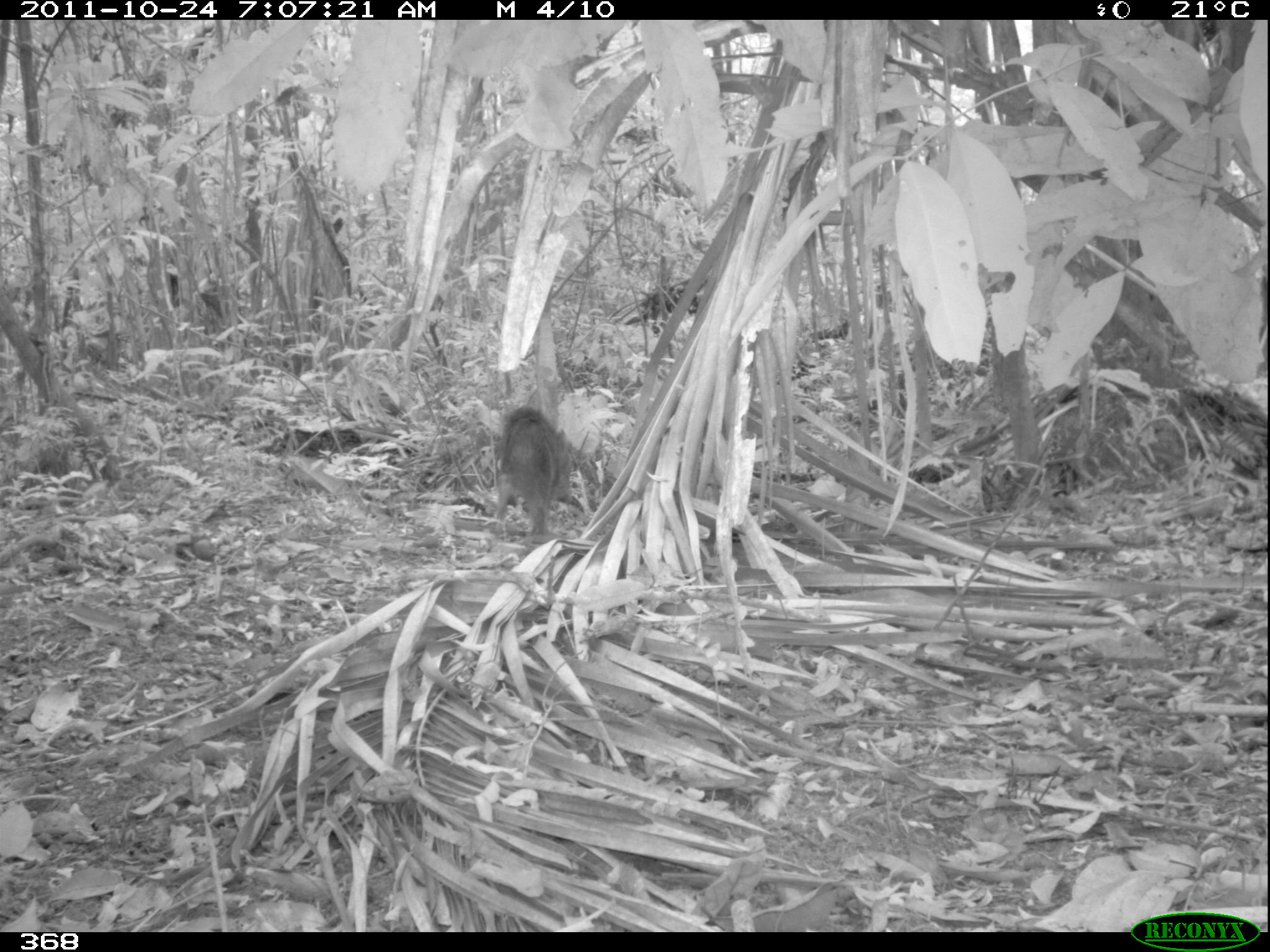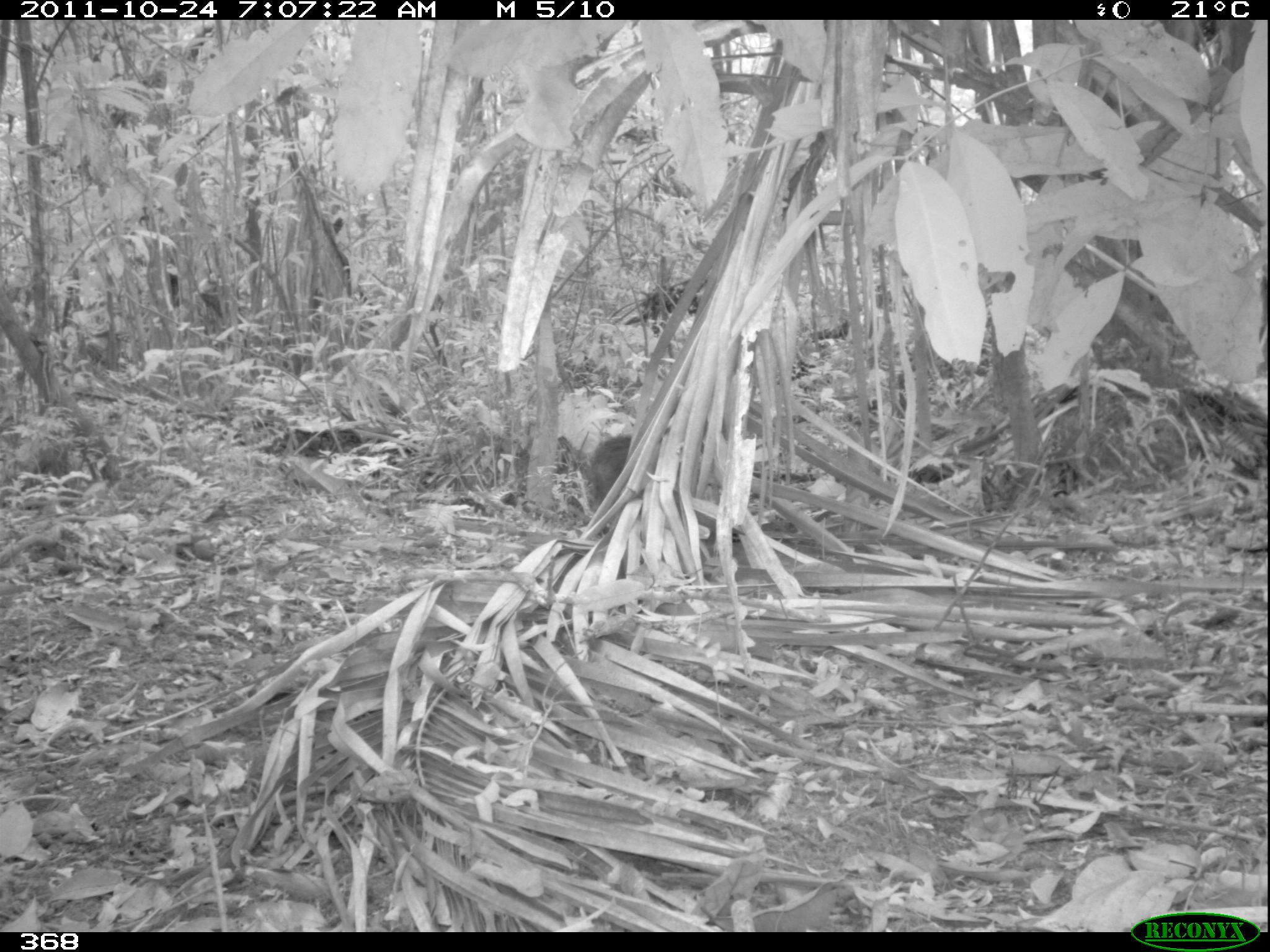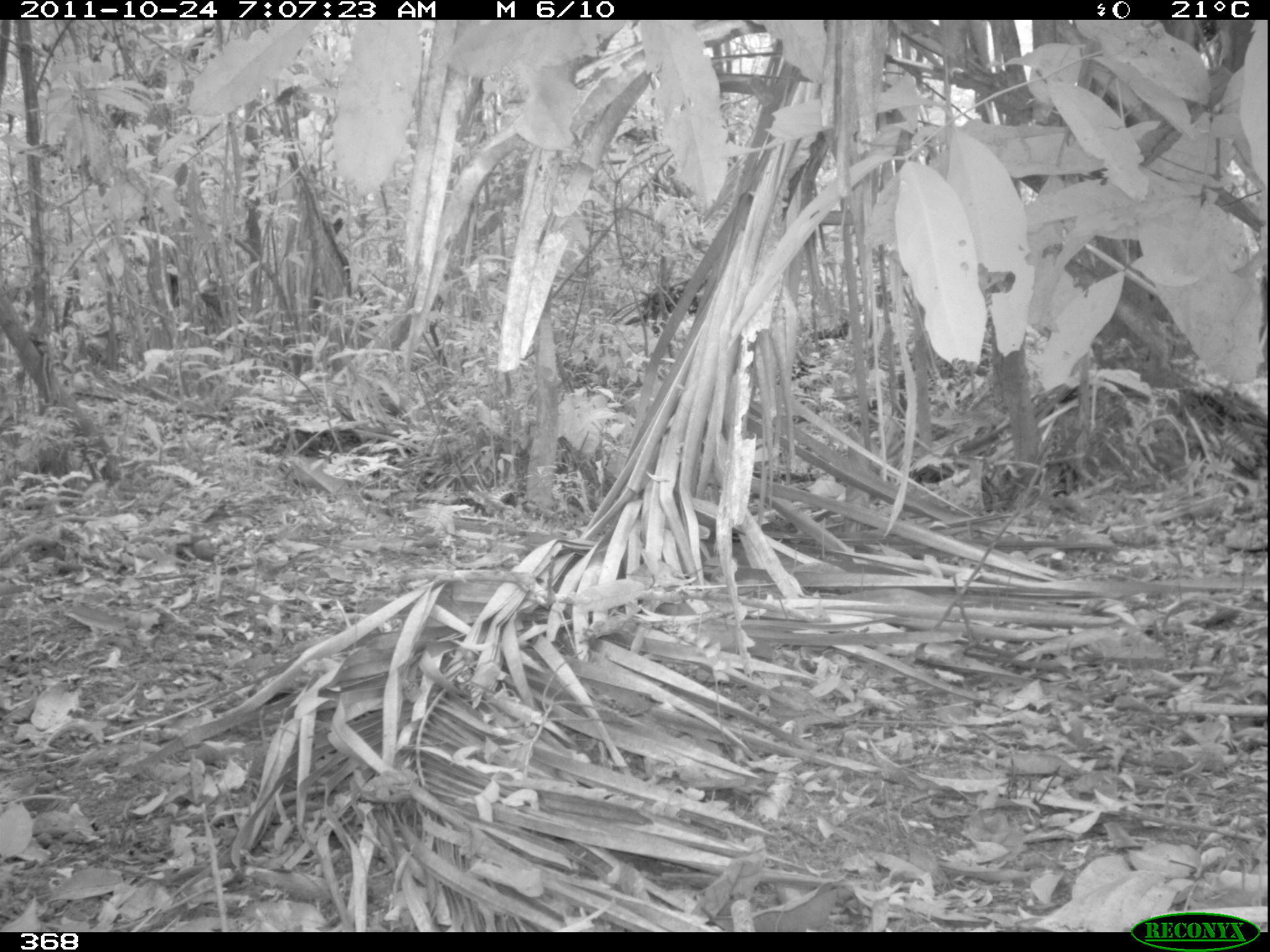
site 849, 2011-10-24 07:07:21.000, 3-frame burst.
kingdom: Animalia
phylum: Chordata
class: Mammalia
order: Artiodactyla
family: Tayassuidae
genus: Pecari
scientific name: Pecari tajacu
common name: collared peccary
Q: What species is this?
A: Pecari tajacu (collared peccary).